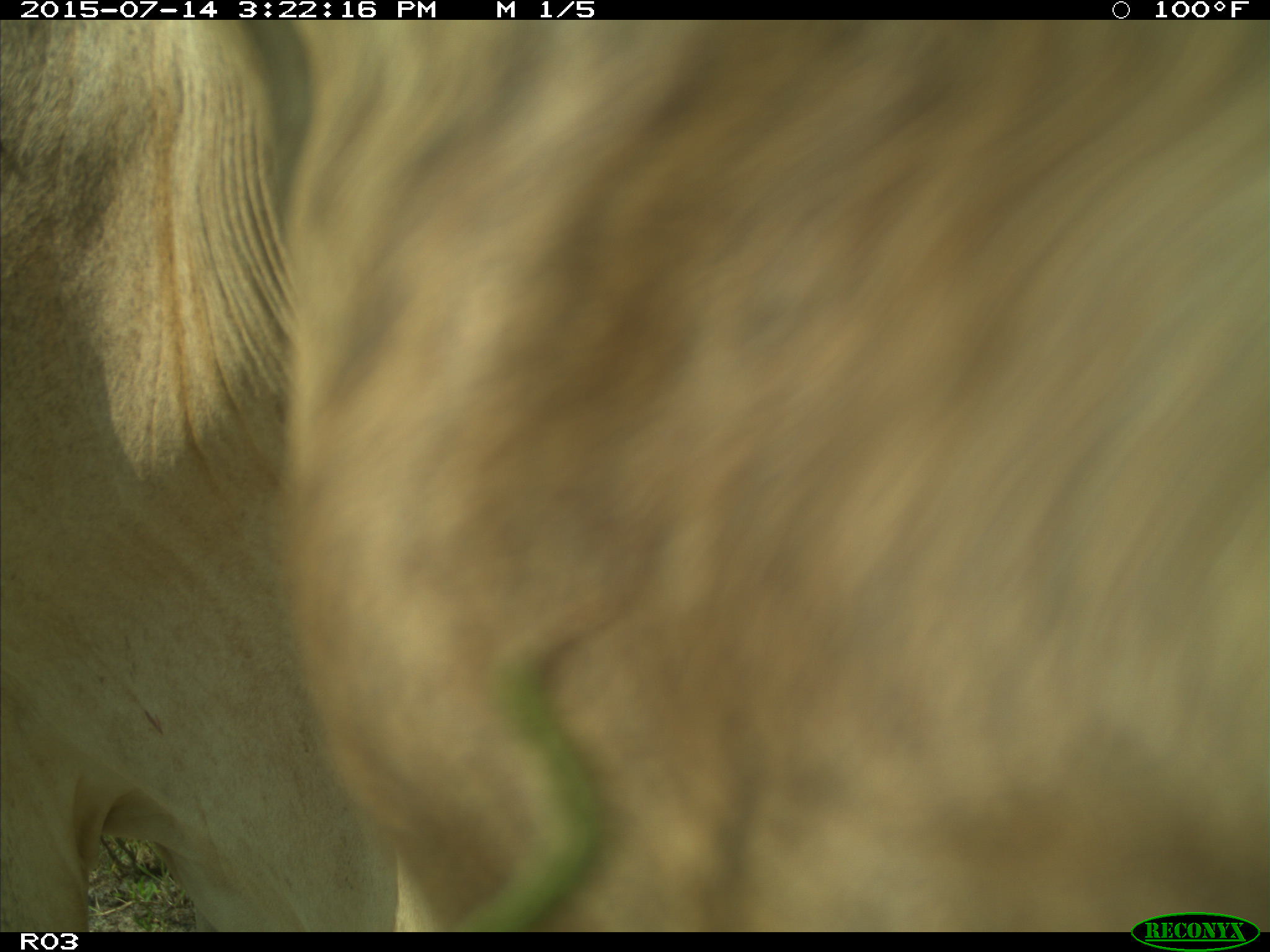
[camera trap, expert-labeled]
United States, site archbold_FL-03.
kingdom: Animalia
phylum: Chordata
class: Mammalia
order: Artiodactyla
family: Bovidae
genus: Bos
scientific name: Bos taurus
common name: domestic cow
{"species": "Bos taurus (domestic cow)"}